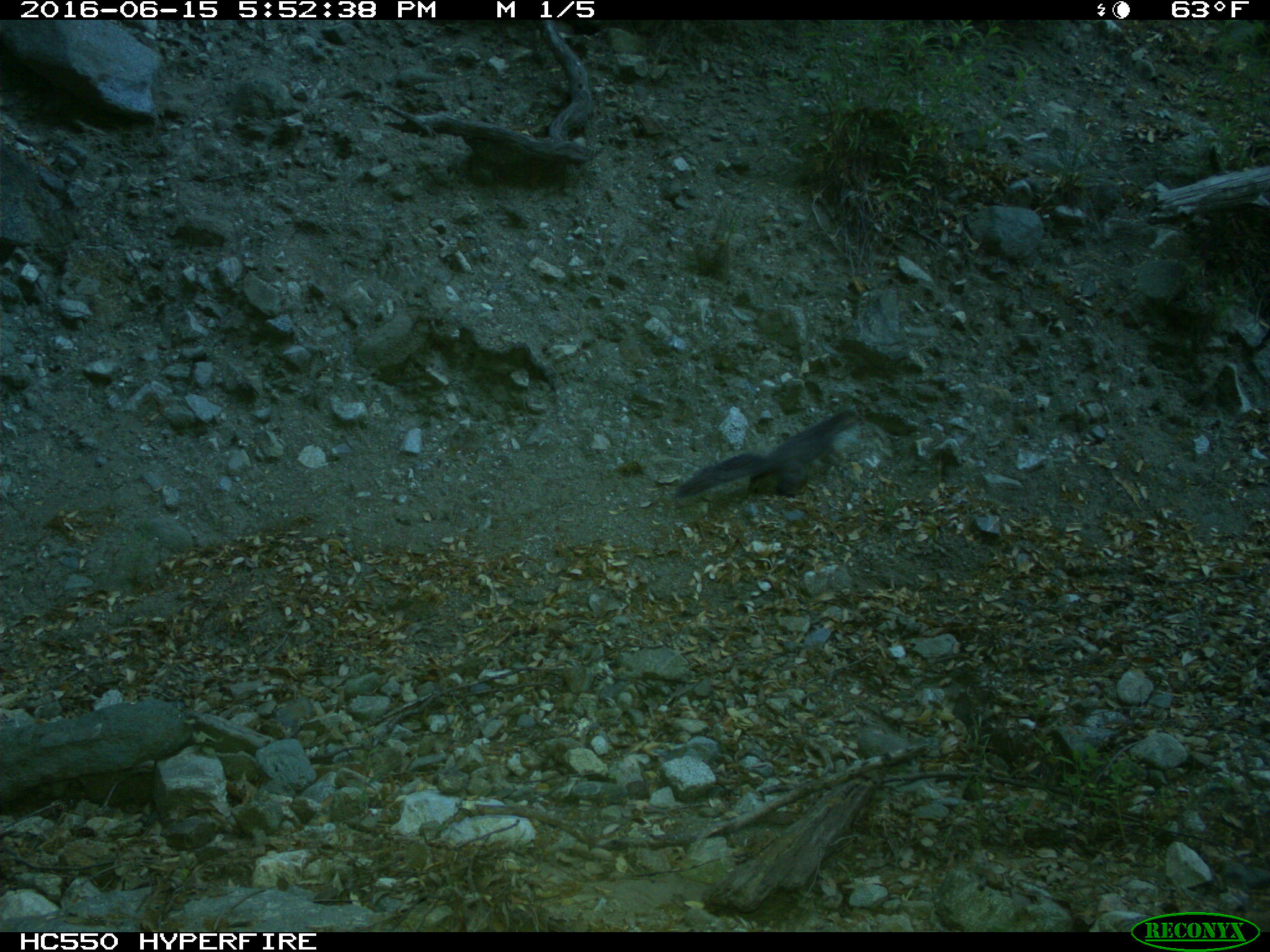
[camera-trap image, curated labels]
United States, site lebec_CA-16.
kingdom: Animalia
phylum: Chordata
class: Mammalia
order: Rodentia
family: Sciuridae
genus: Sciurus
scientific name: Sciurus carolinensis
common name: eastern gray squirrel